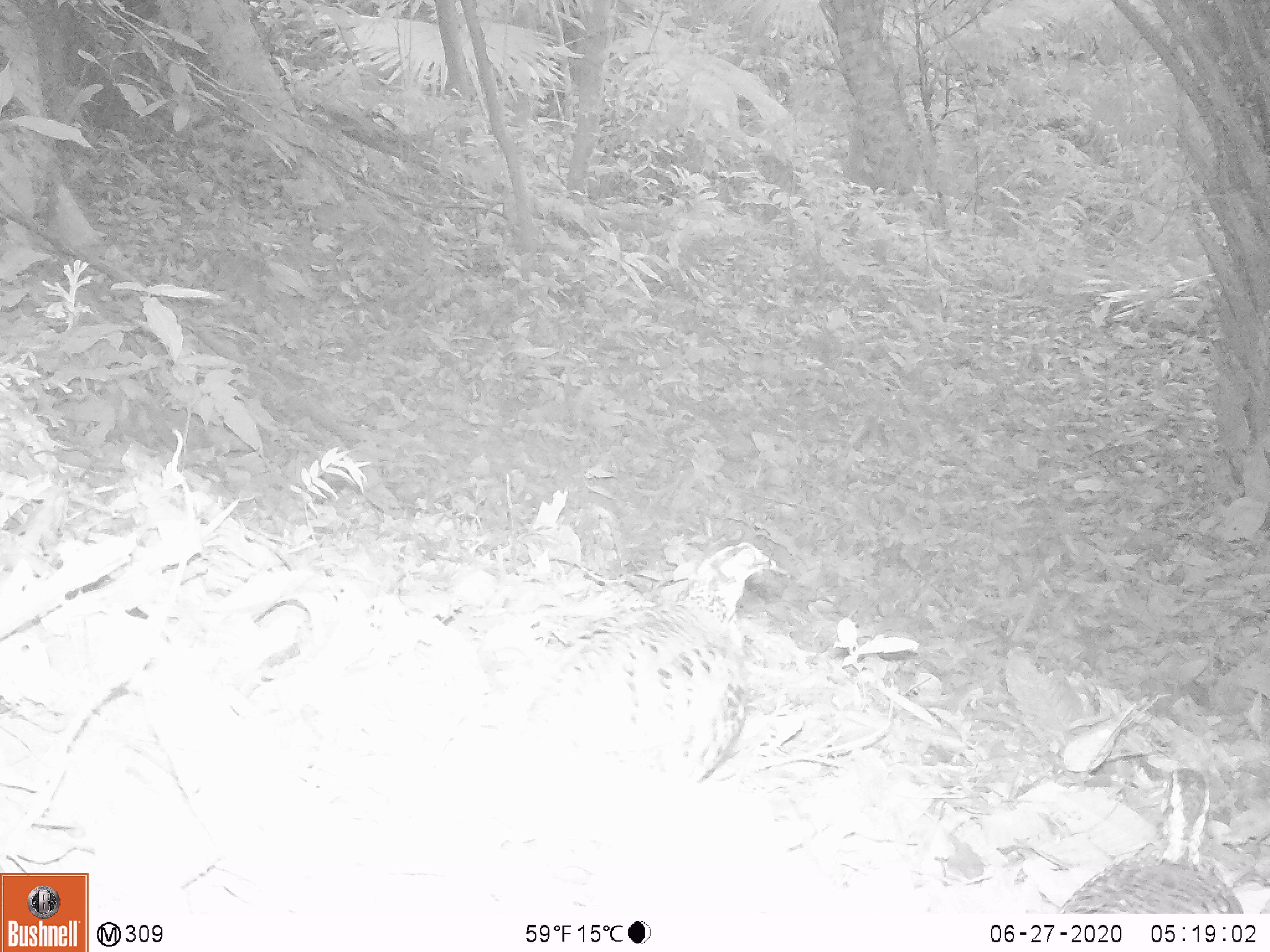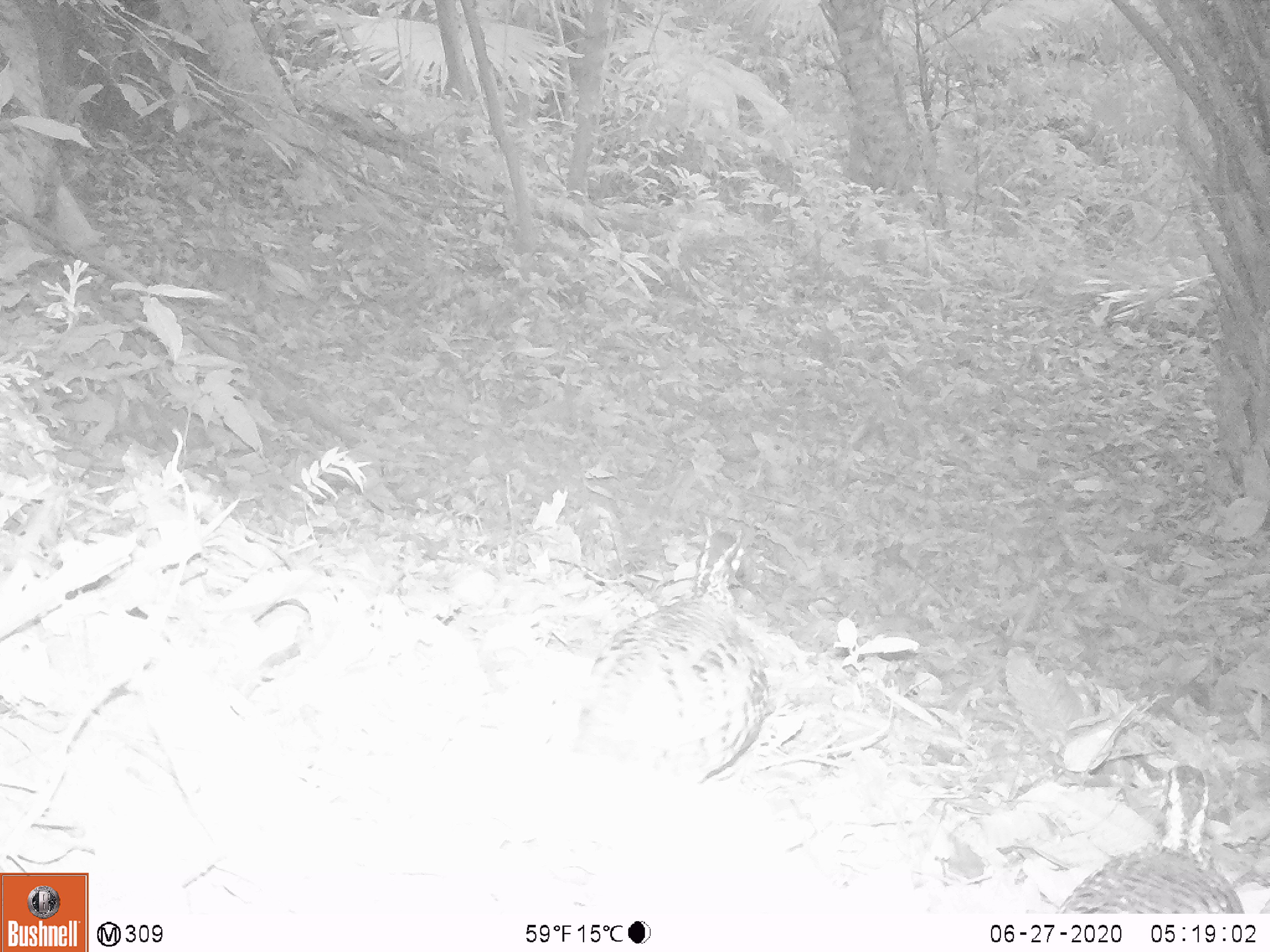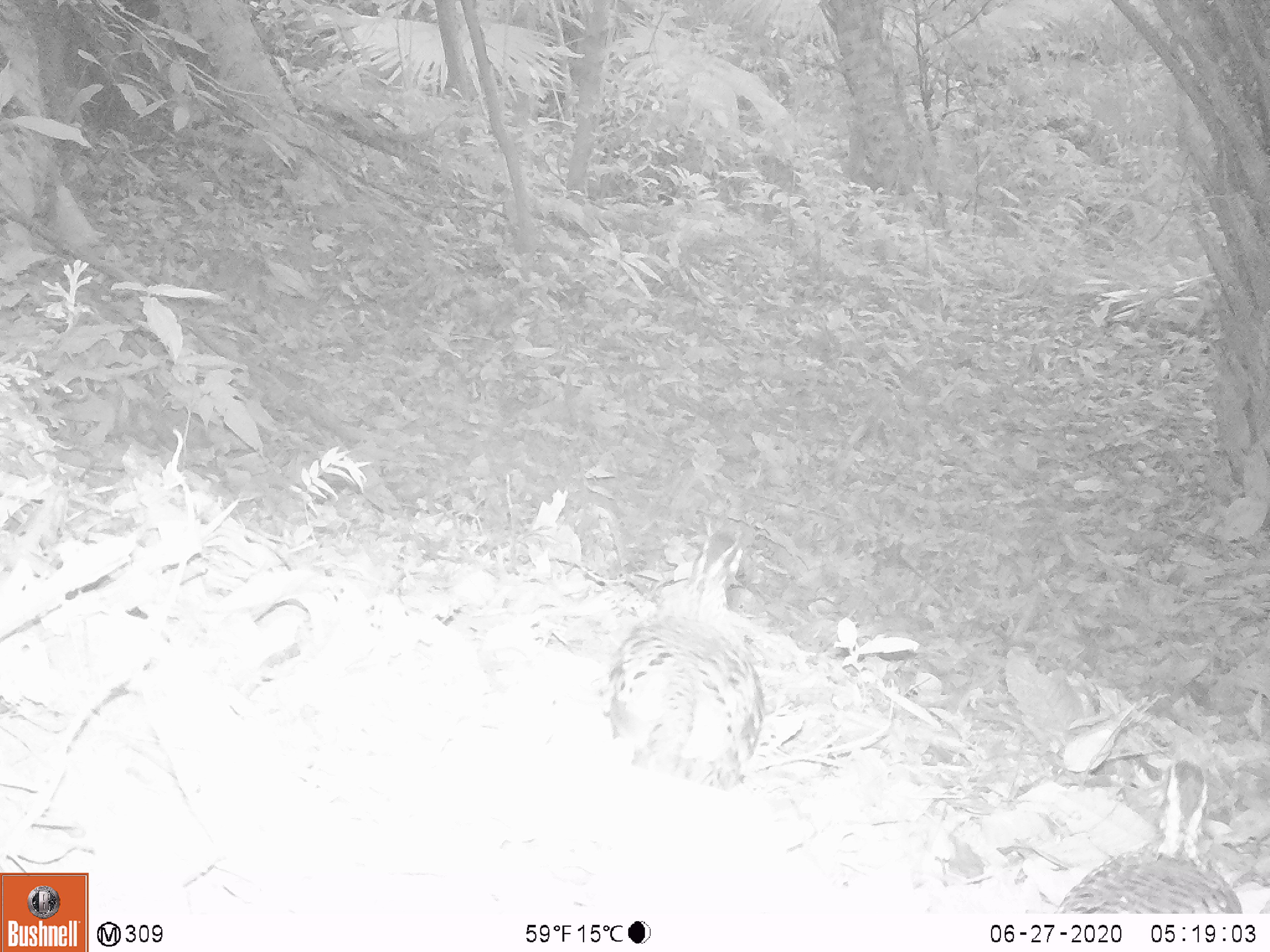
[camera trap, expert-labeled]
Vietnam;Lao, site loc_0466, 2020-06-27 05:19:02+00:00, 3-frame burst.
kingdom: Animalia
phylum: Chordata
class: Aves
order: Galliformes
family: Phasianidae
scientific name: Phasianidae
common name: partridge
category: unidentified partridge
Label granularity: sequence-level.